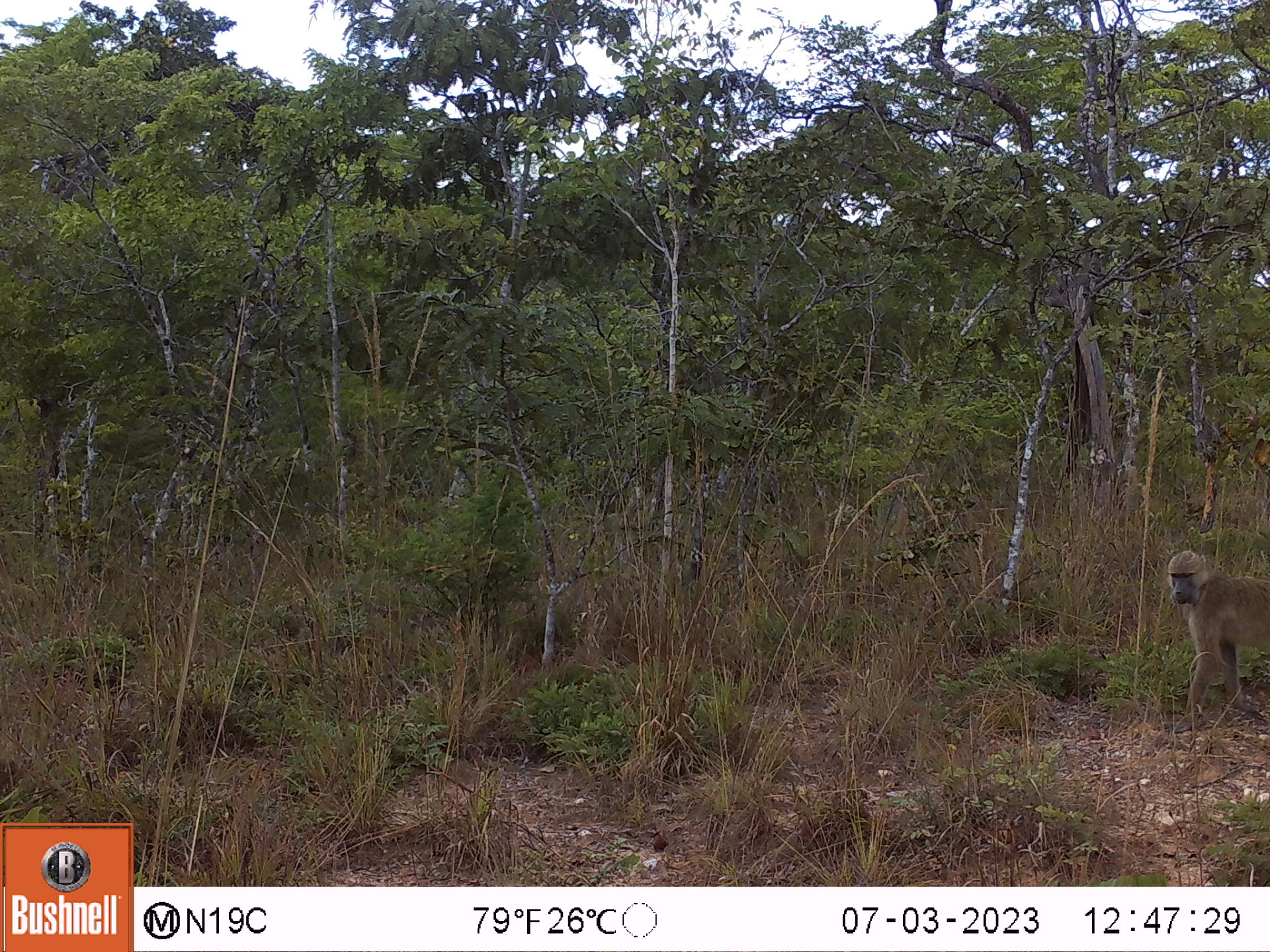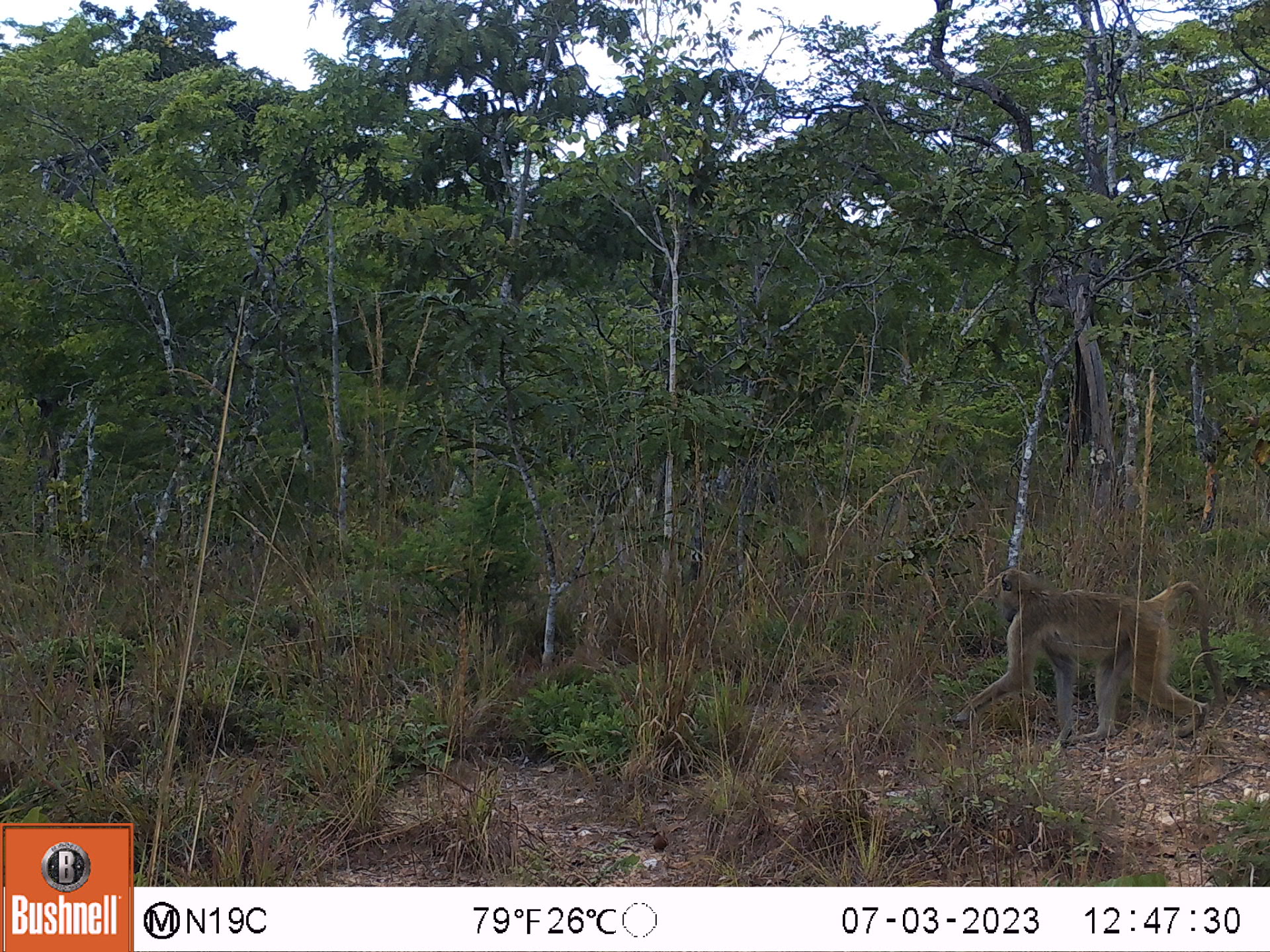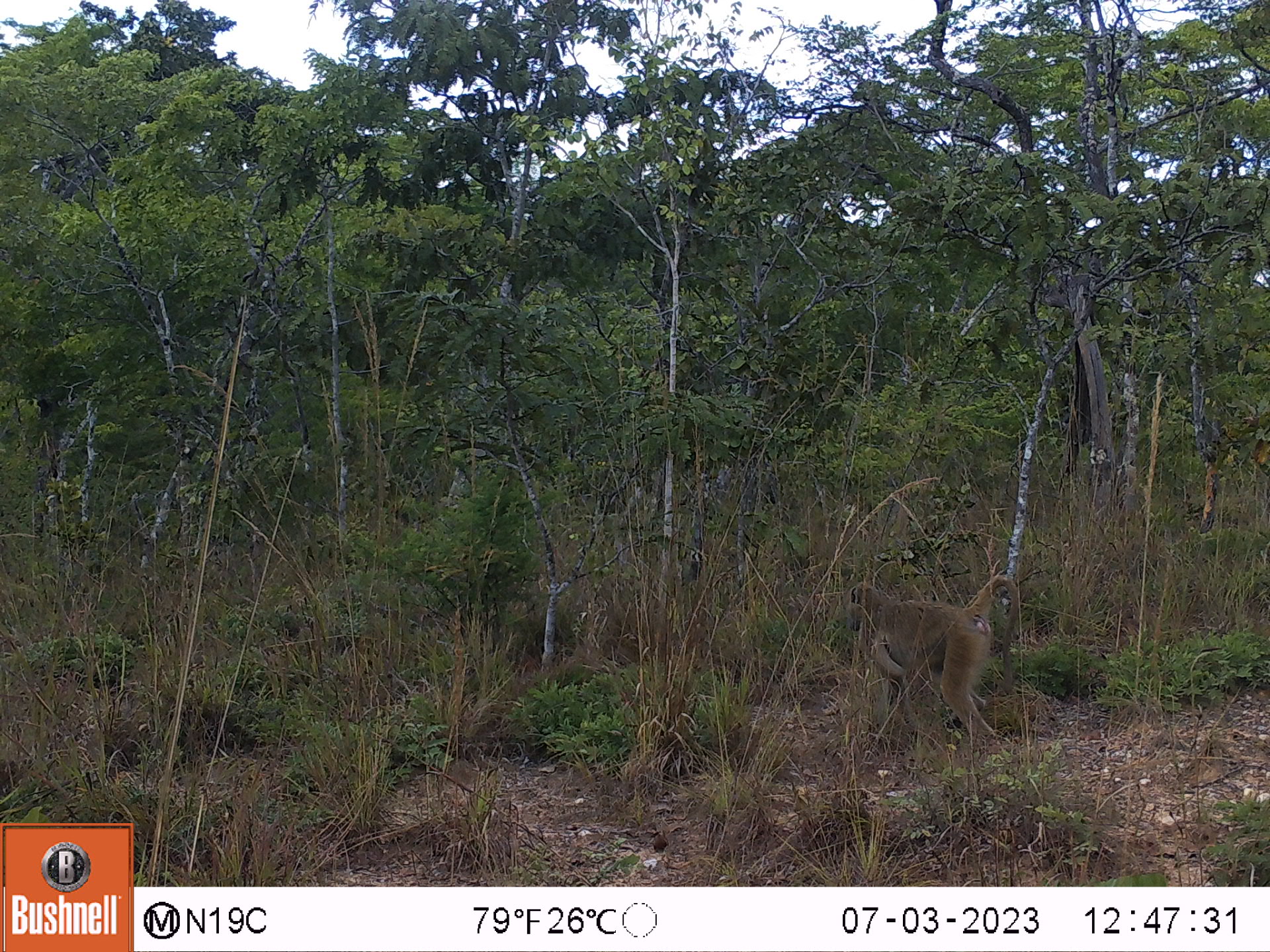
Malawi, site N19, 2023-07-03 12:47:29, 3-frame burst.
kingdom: Animalia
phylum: Chordata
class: Mammalia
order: Primates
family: Cercopithecidae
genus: Papio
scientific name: Papio cynocephalus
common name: yellow baboon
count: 1